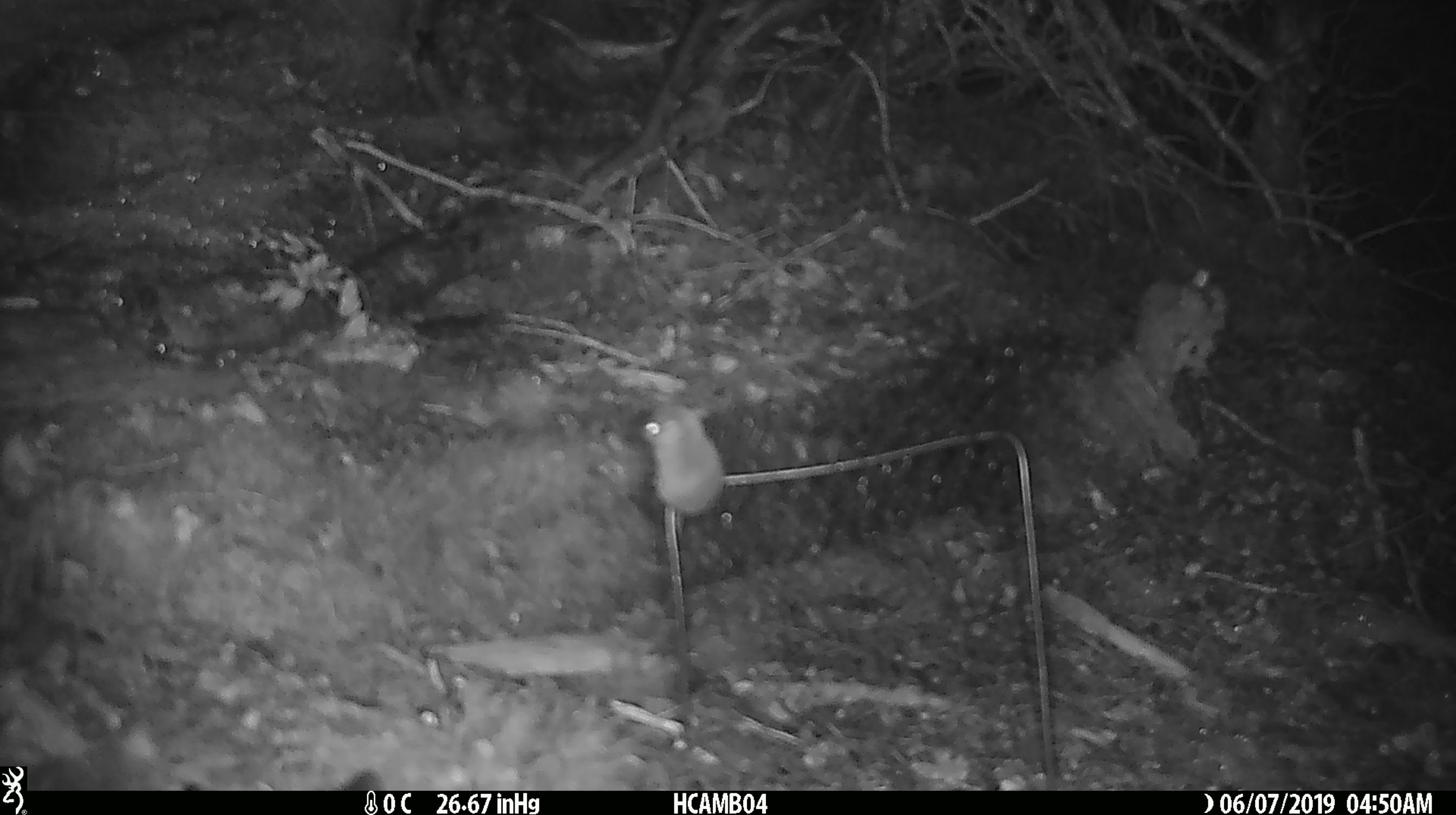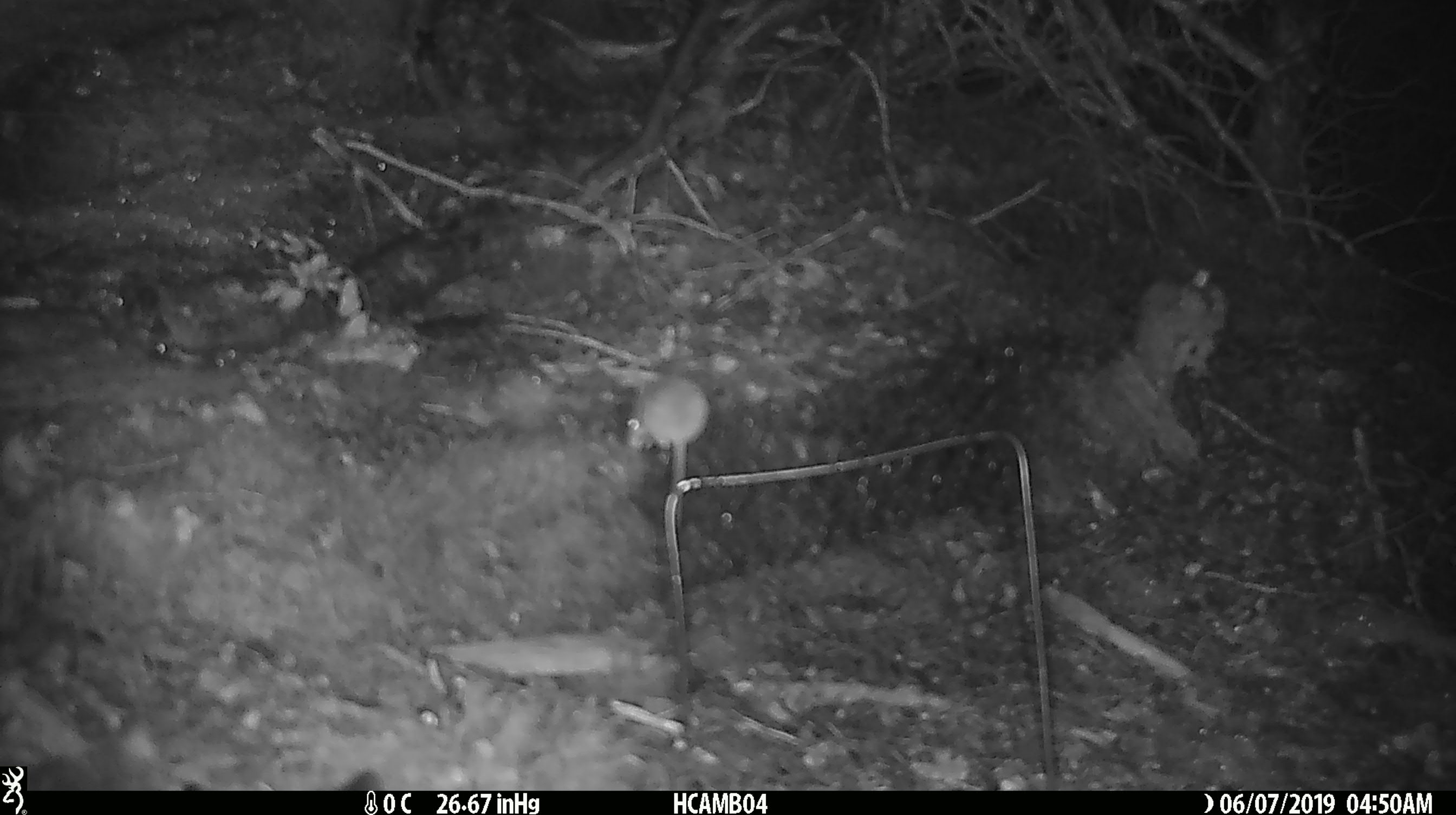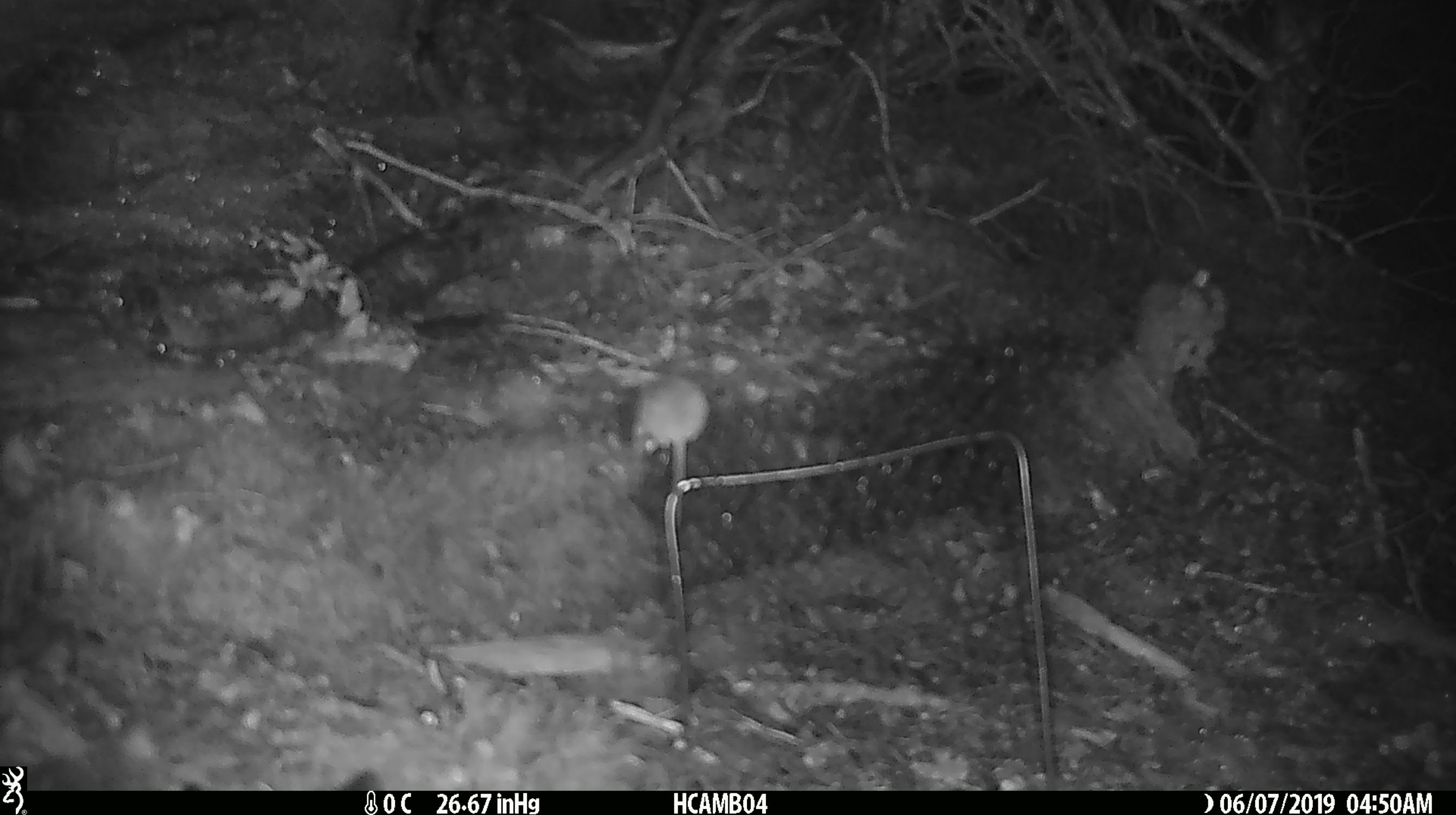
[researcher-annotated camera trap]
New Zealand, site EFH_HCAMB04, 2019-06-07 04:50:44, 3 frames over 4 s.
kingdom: Animalia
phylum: Chordata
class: Mammalia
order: Rodentia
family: Muridae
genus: Mus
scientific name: Mus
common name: mouse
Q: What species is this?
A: Mouse (Mus).